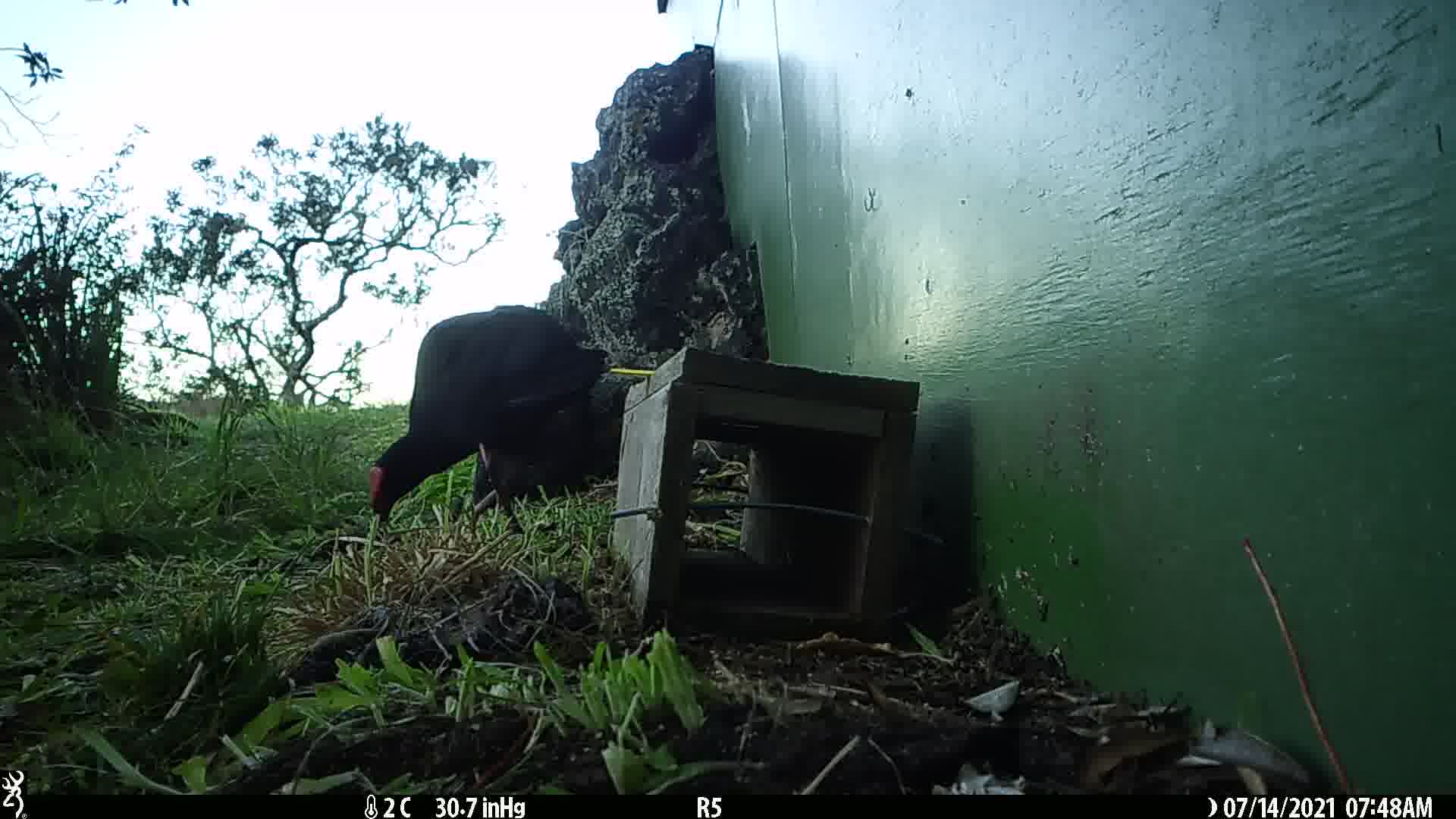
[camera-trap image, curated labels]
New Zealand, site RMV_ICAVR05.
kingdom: Animalia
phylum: Chordata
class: Aves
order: Gruiformes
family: Rallidae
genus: Porphyrio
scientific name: Porphyrio melanotus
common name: australasian swamphen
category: pukeko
Pukeko (australasian swamphen) (Porphyrio melanotus).